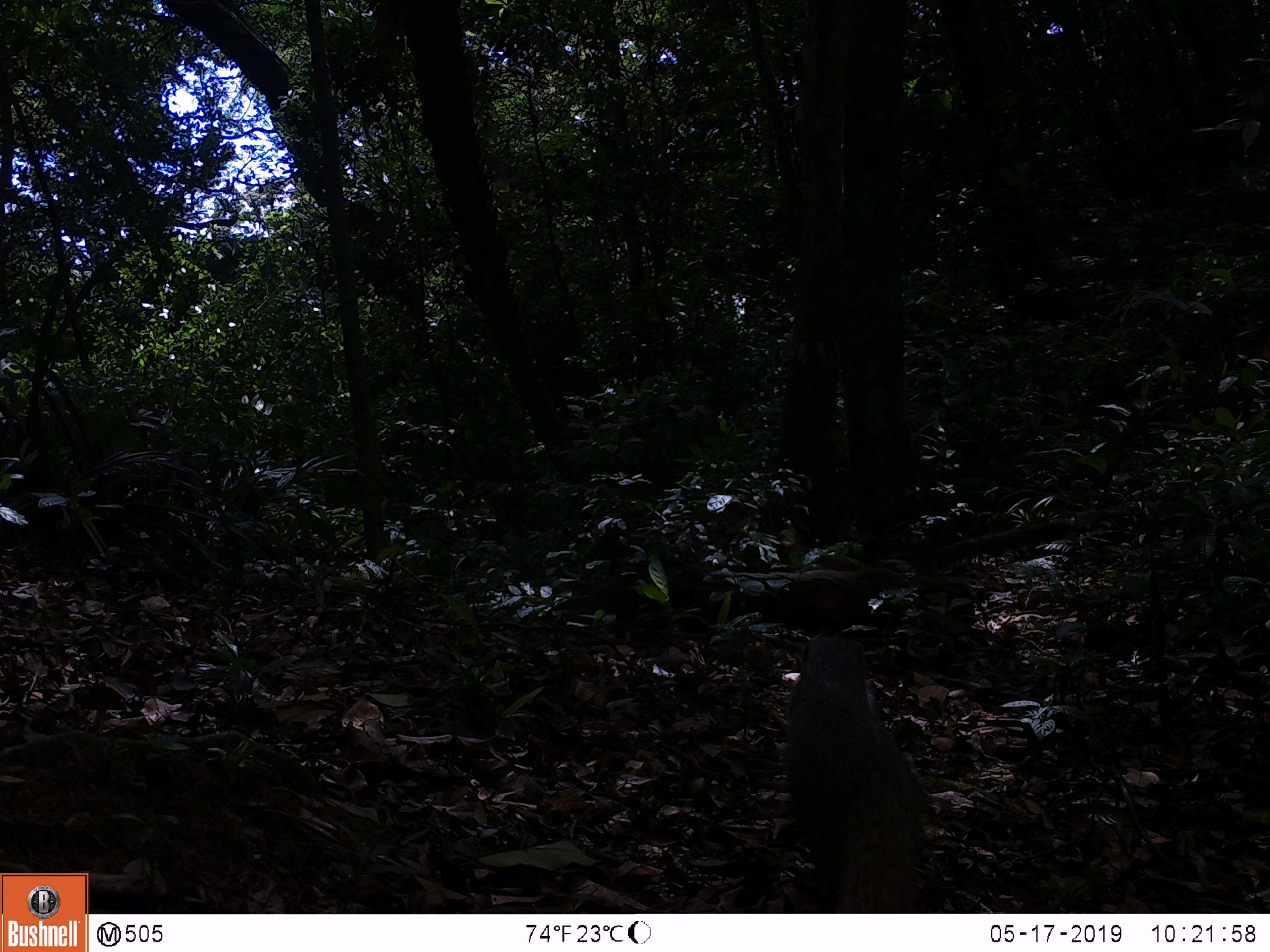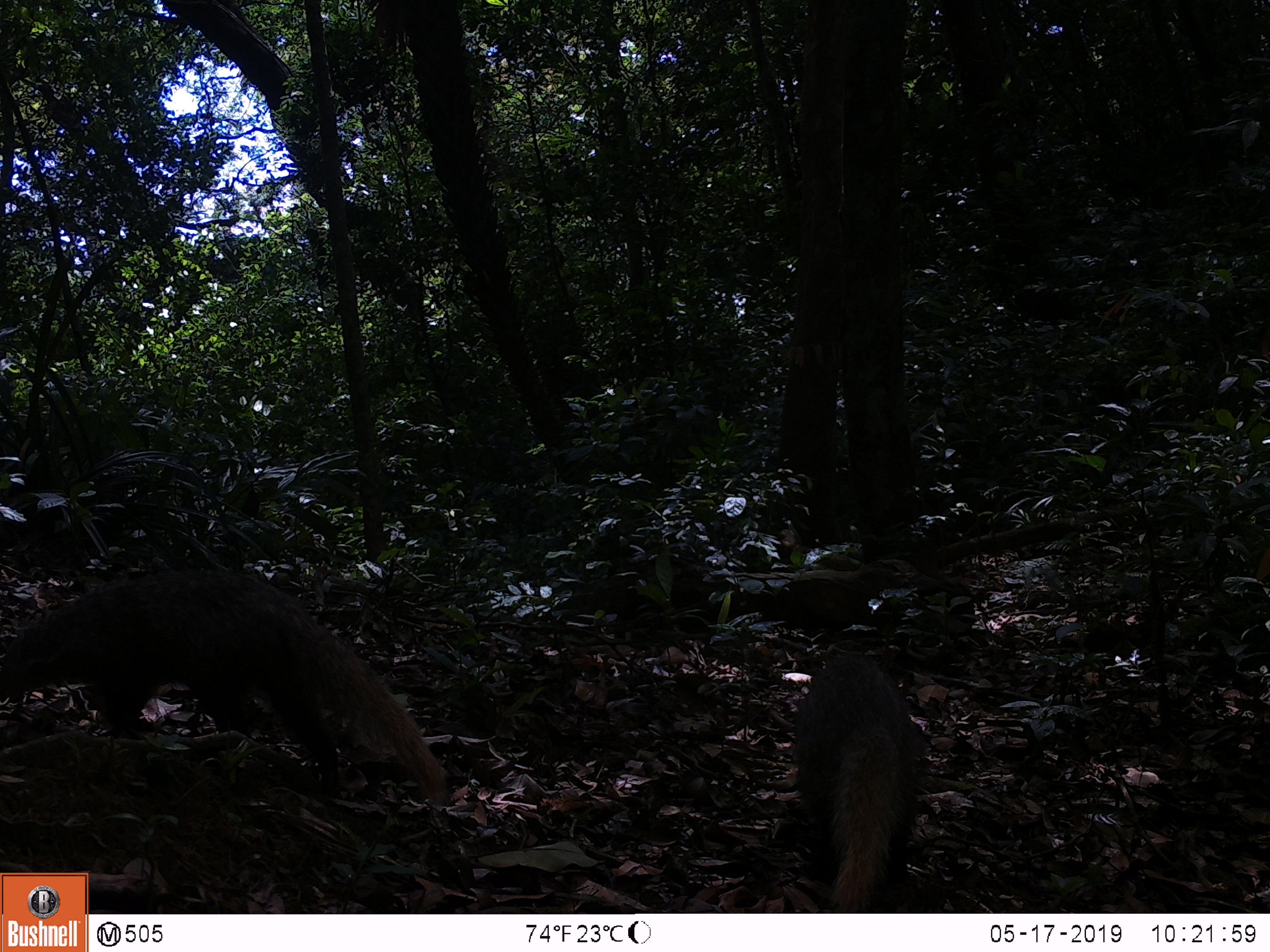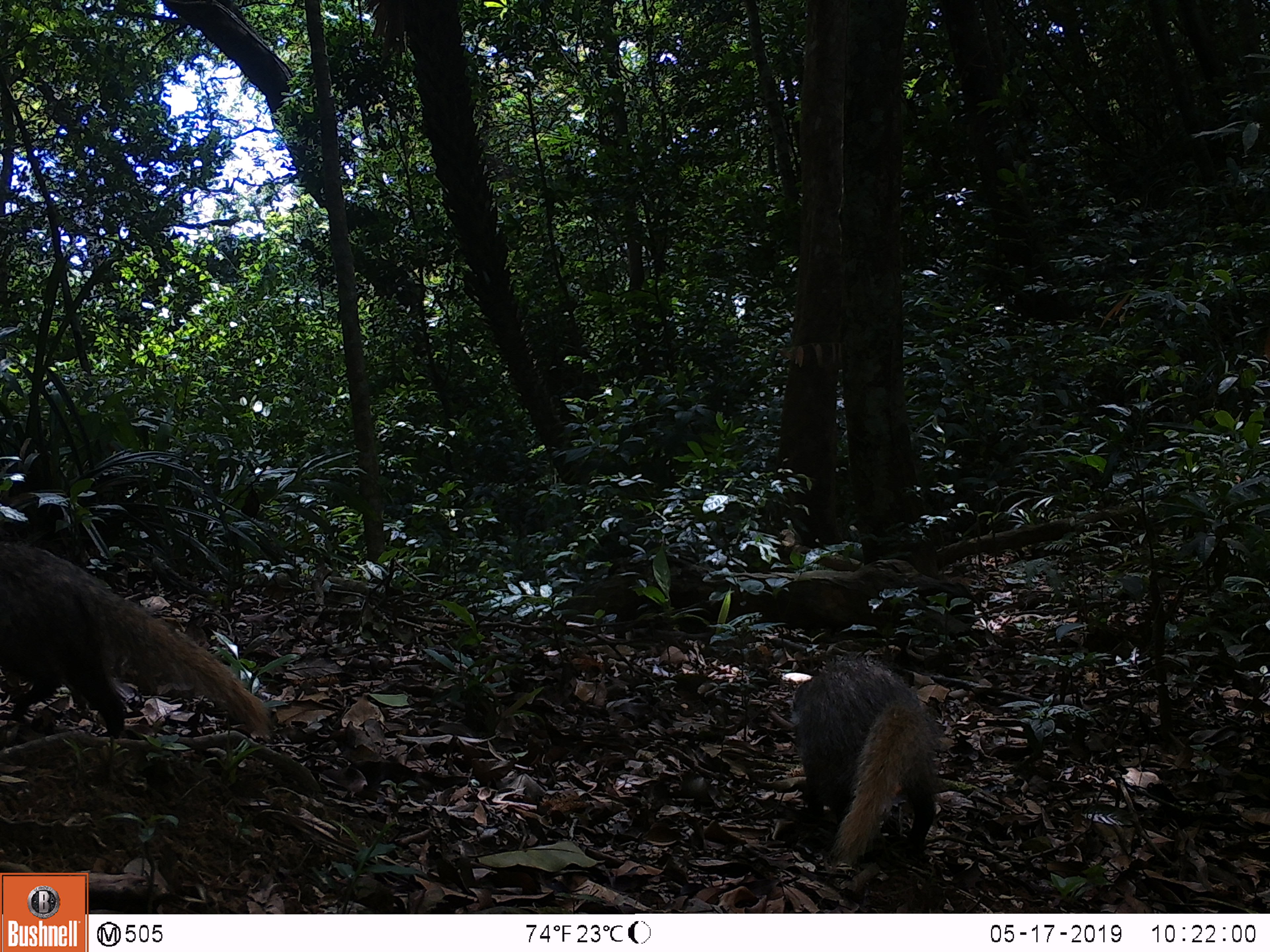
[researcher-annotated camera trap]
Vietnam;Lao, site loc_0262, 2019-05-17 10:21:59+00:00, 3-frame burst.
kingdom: Animalia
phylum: Chordata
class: Mammalia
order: Carnivora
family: Herpestidae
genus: Urva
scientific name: Urva urva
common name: crab-eating mongoose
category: crab eating mongoose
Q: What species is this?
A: Crab eating mongoose (crab-eating mongoose) (Urva urva).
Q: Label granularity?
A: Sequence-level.